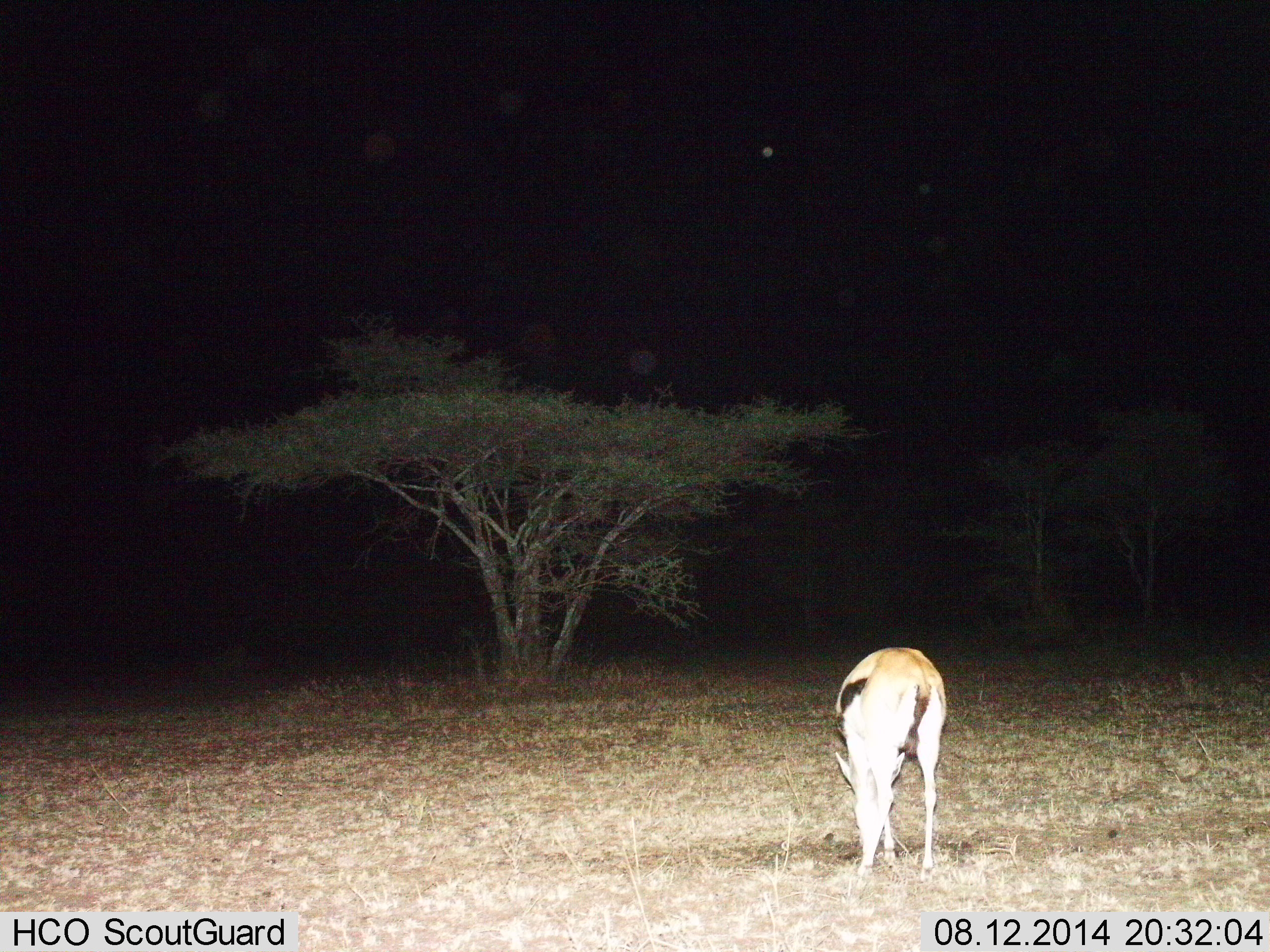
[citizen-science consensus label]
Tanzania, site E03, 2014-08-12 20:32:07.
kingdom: Animalia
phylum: Chordata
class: Mammalia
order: Artiodactyla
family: Bovidae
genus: Eudorcas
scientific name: Eudorcas thomsonii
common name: thomson's gazelle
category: gazellethomsons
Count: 1.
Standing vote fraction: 40%.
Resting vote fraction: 0%.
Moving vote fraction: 0%.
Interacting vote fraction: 0%.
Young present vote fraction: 0%.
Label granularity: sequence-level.